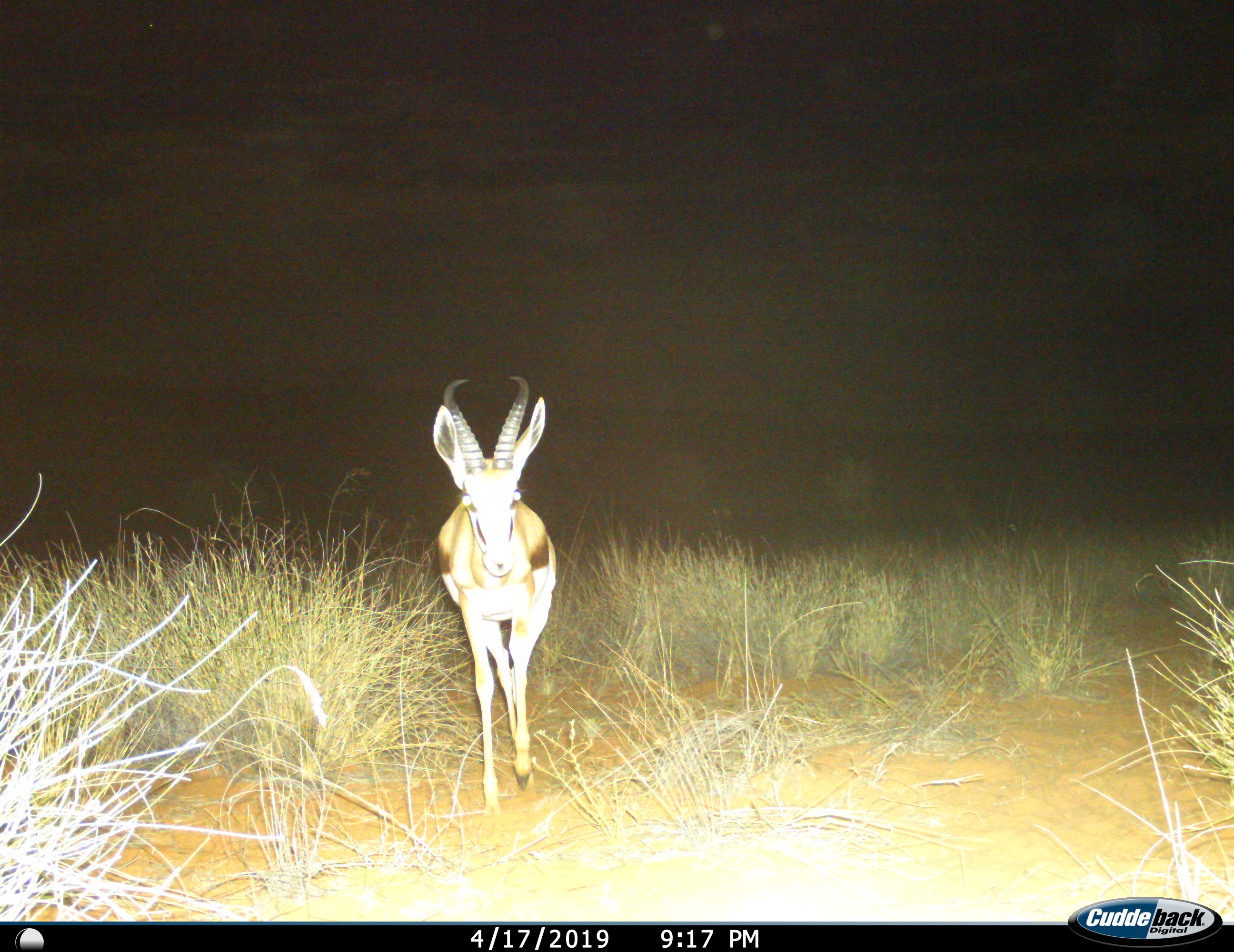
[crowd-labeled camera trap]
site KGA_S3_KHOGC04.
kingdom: Animalia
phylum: Chordata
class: Mammalia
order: Artiodactyla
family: Bovidae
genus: Antidorcas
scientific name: Antidorcas marsupialis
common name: springbok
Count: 1.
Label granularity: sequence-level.